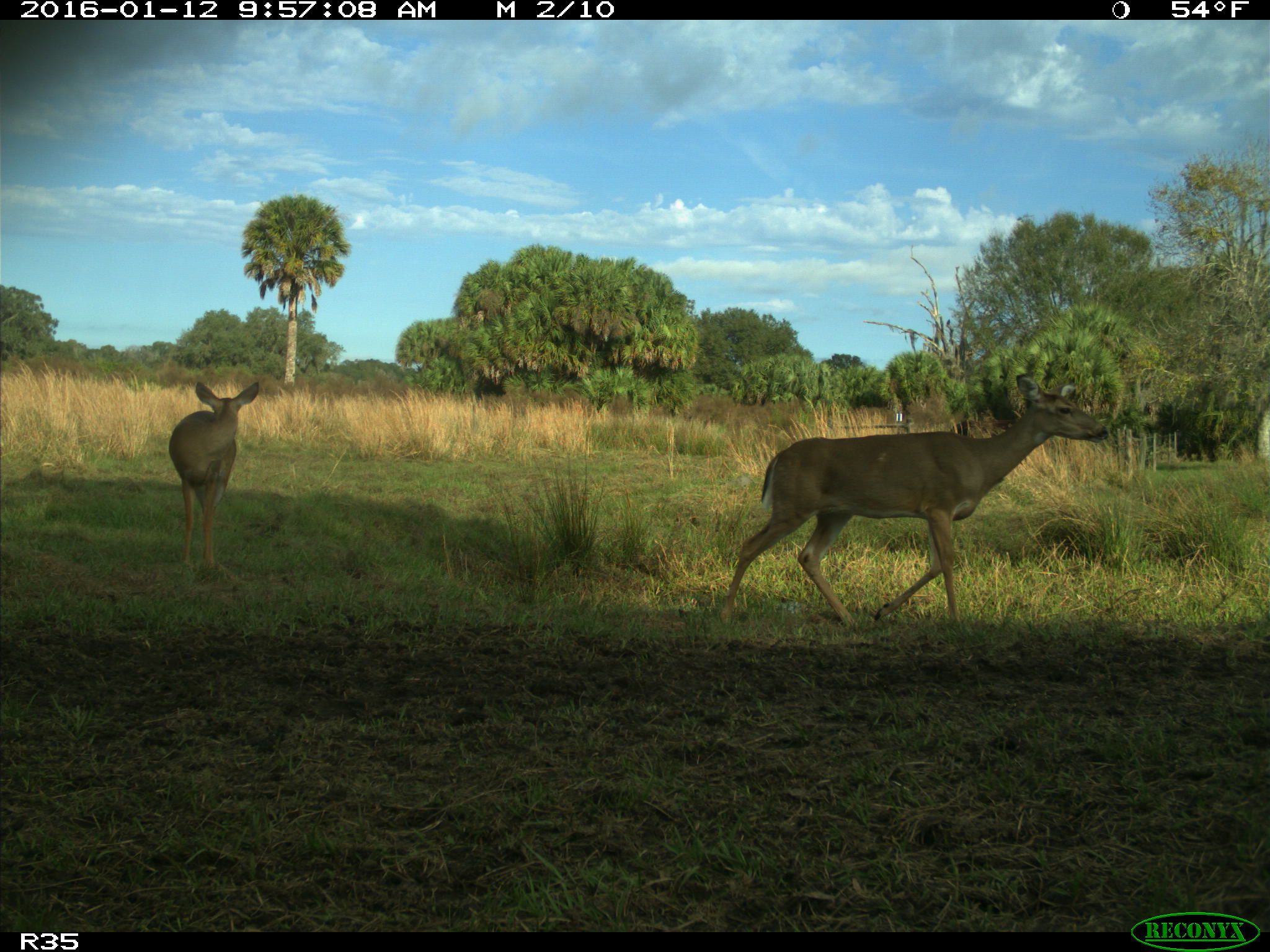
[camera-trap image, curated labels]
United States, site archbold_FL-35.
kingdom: Animalia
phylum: Chordata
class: Mammalia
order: Artiodactyla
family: Cervidae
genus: Odocoileus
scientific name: Odocoileus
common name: deer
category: unidentified deer